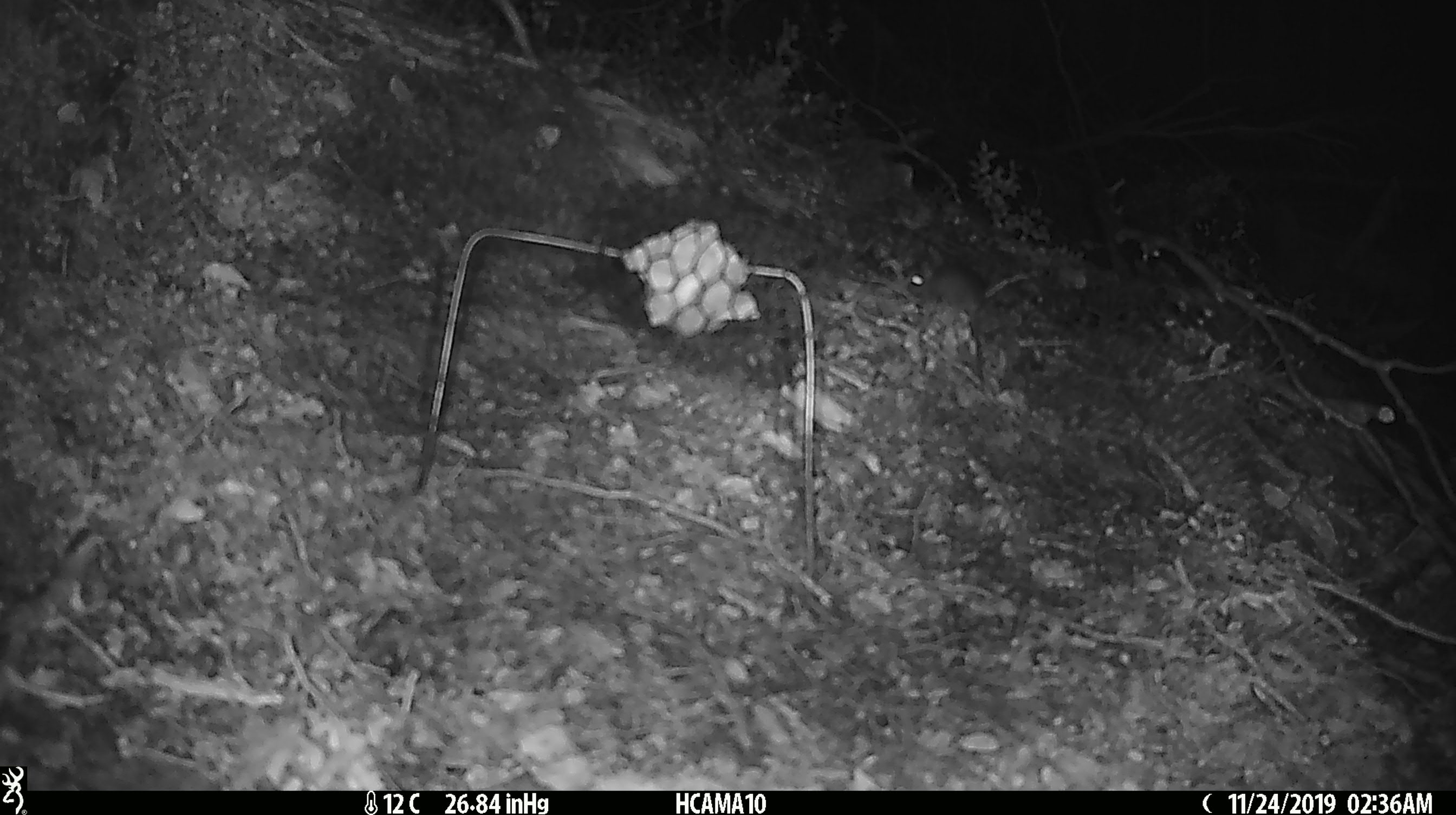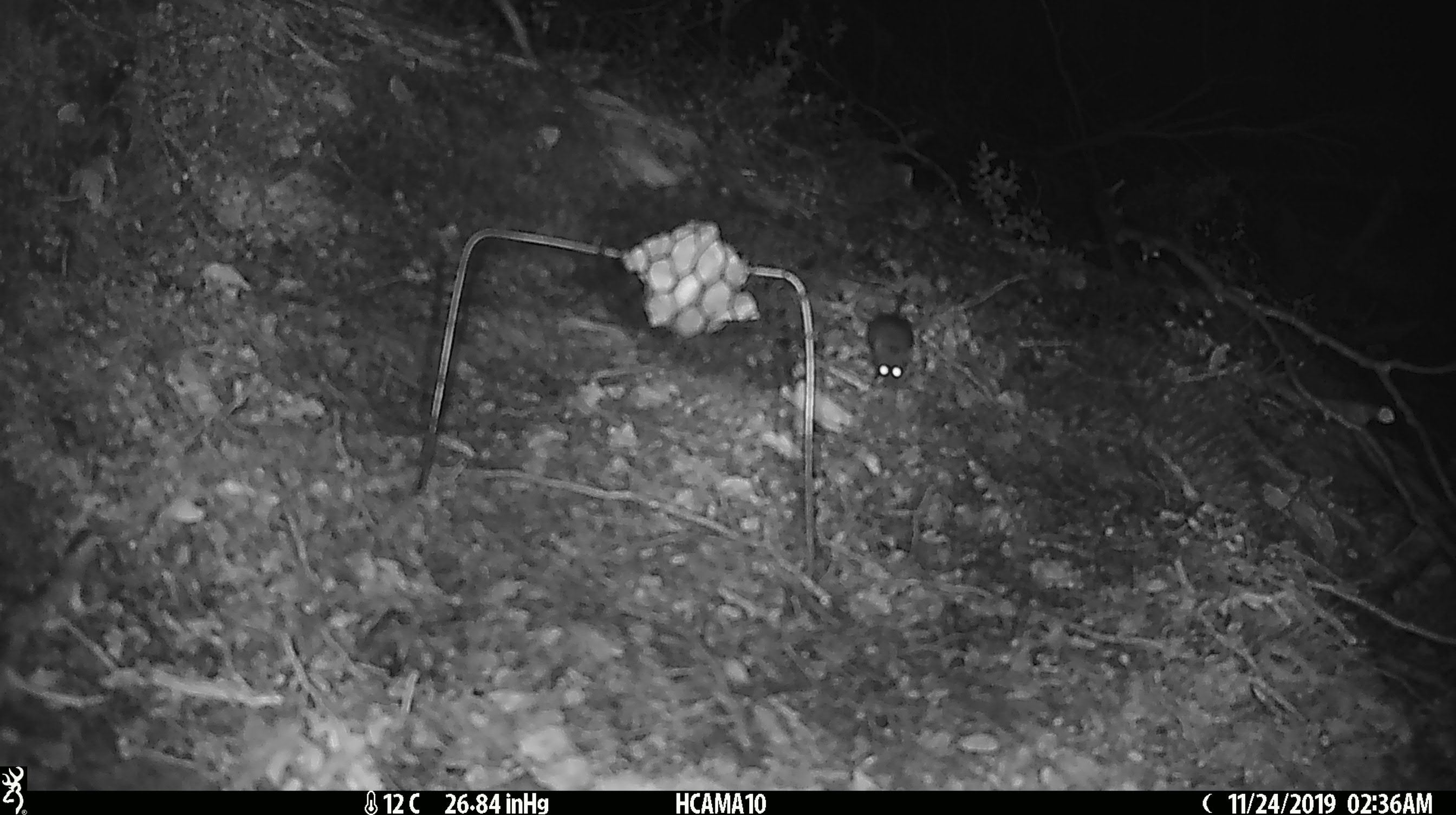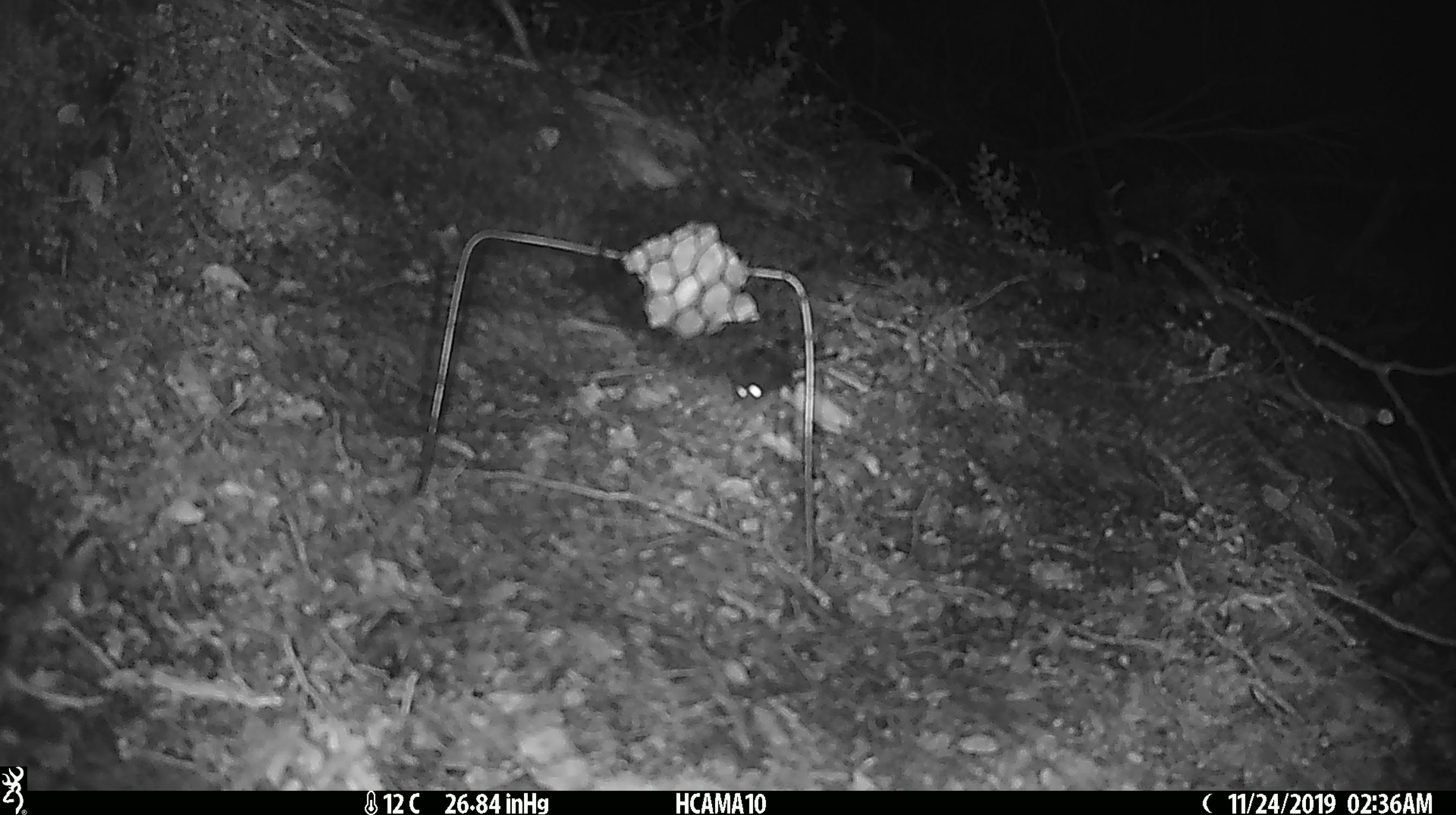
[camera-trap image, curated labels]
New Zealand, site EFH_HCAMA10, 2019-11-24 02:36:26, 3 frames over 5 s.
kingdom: Animalia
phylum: Chordata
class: Mammalia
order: Rodentia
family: Muridae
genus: Mus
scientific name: Mus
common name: mouse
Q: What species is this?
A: Mouse (Mus).